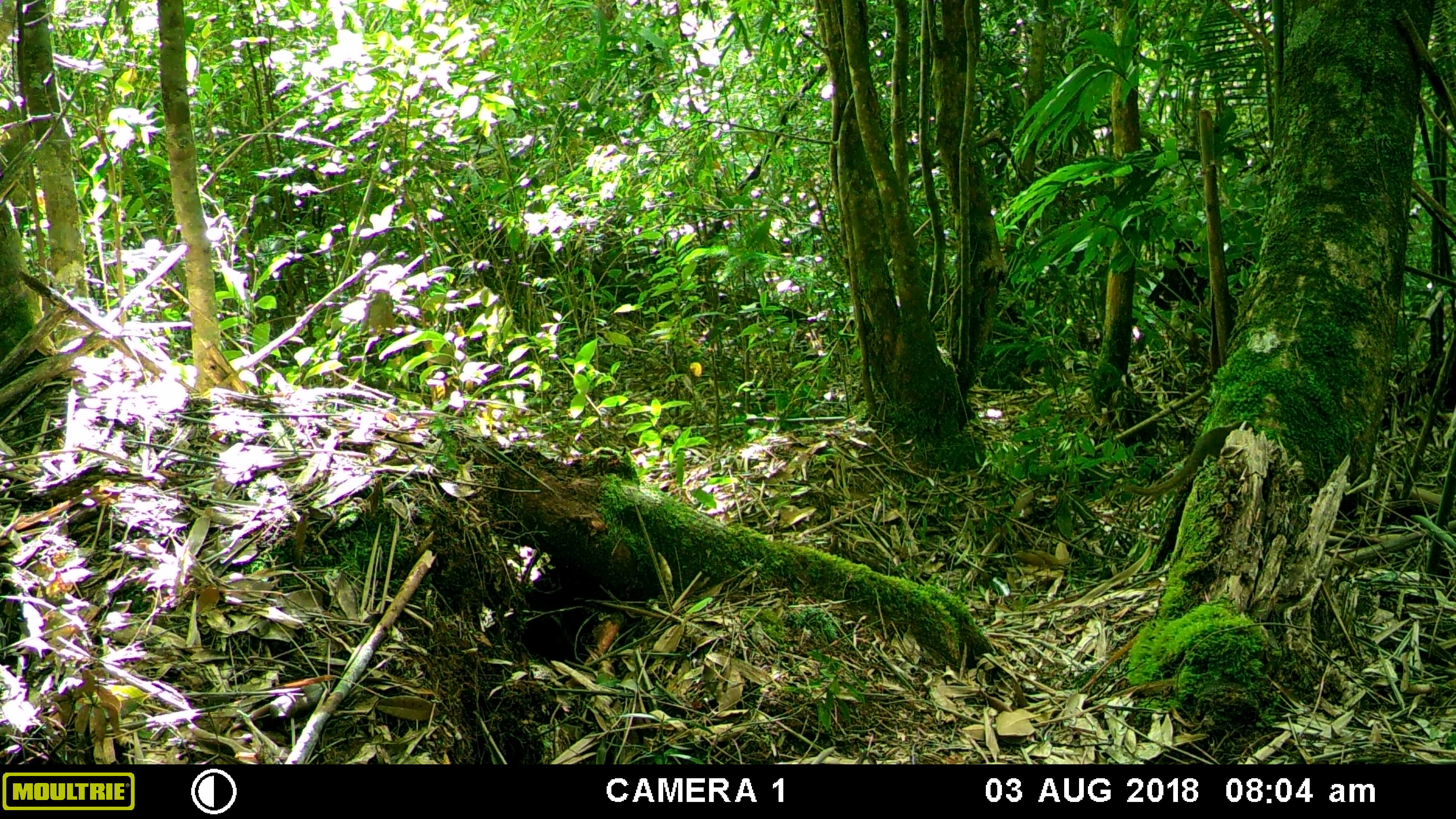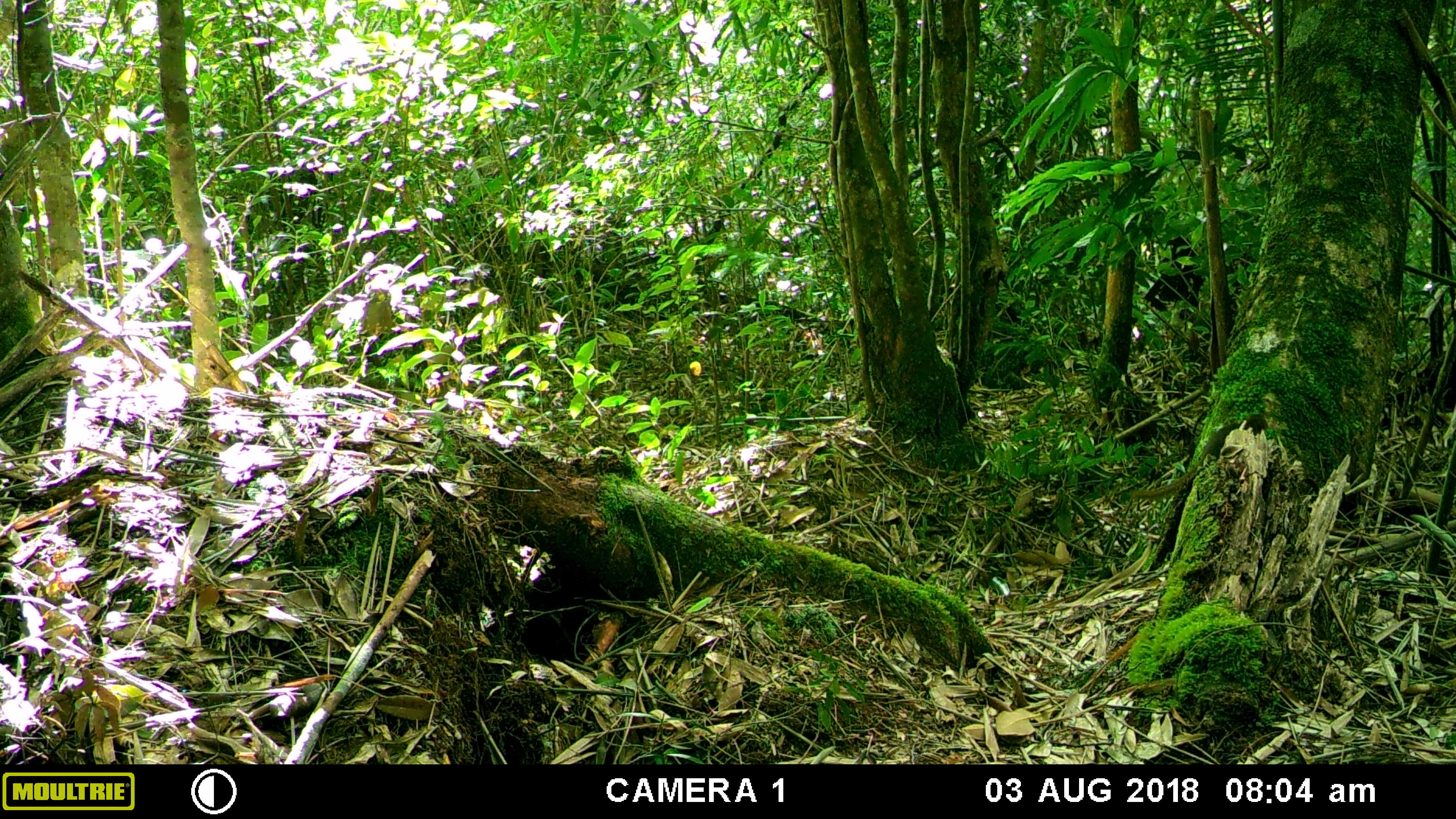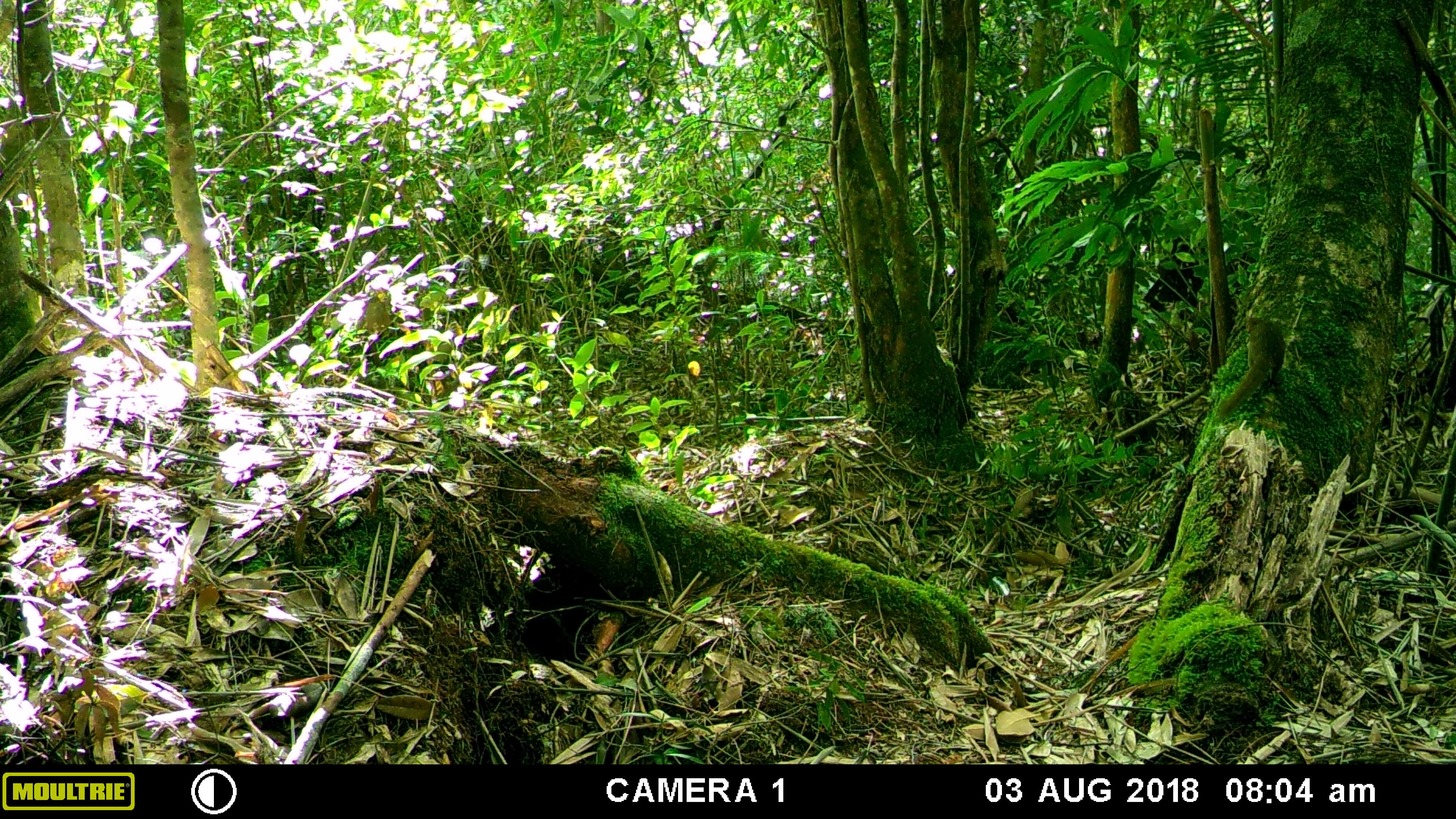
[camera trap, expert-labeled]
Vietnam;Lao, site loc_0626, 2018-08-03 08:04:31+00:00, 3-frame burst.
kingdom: Animalia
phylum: Chordata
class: Mammalia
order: Scandentia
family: Tupaiidae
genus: Tupaia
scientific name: Tupaia belangeri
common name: northern treeshrew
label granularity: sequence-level